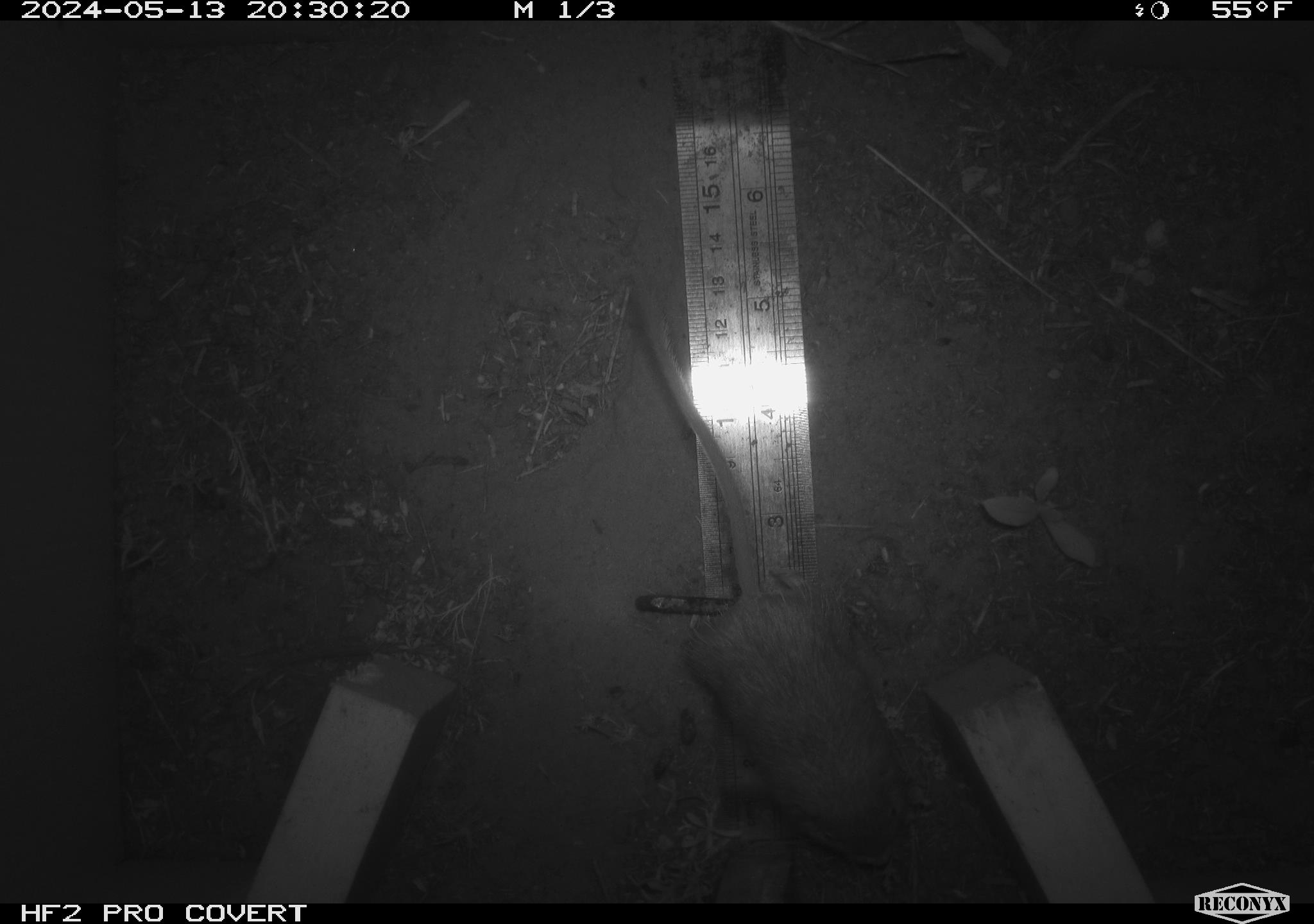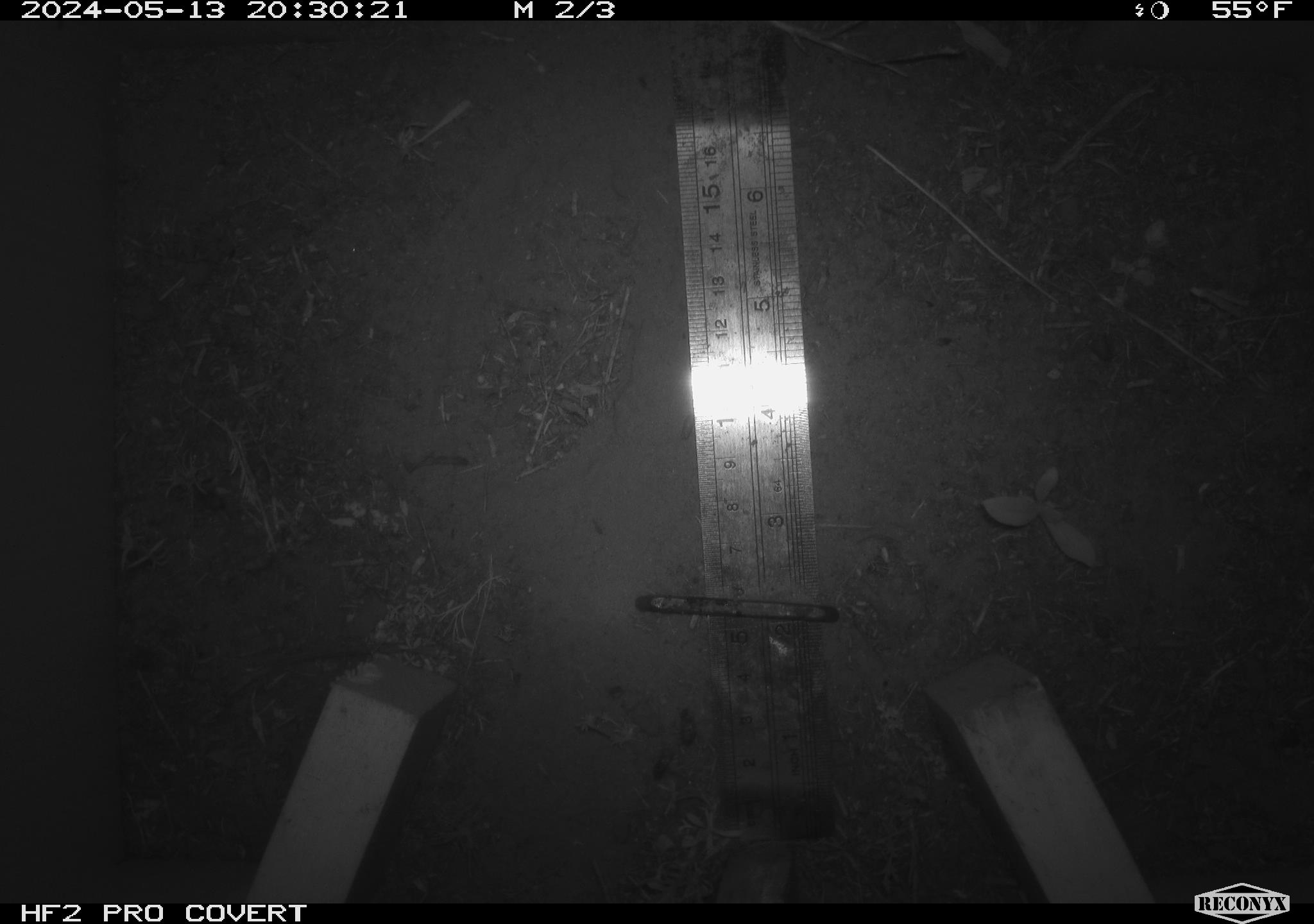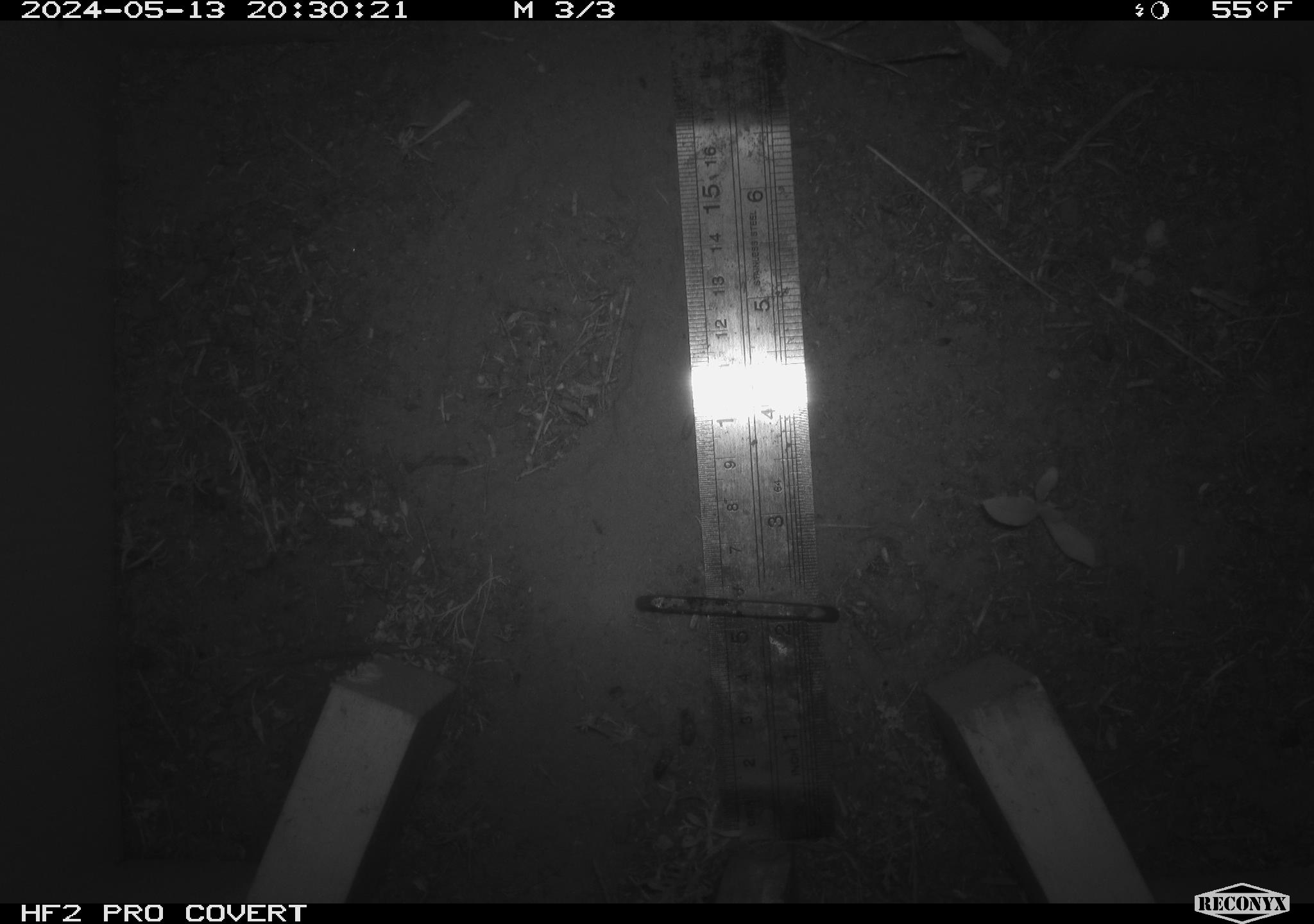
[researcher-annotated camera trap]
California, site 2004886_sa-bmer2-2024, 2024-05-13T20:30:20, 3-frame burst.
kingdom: Animalia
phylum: Chordata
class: Mammalia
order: Rodentia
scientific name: Rodentia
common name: mouse species